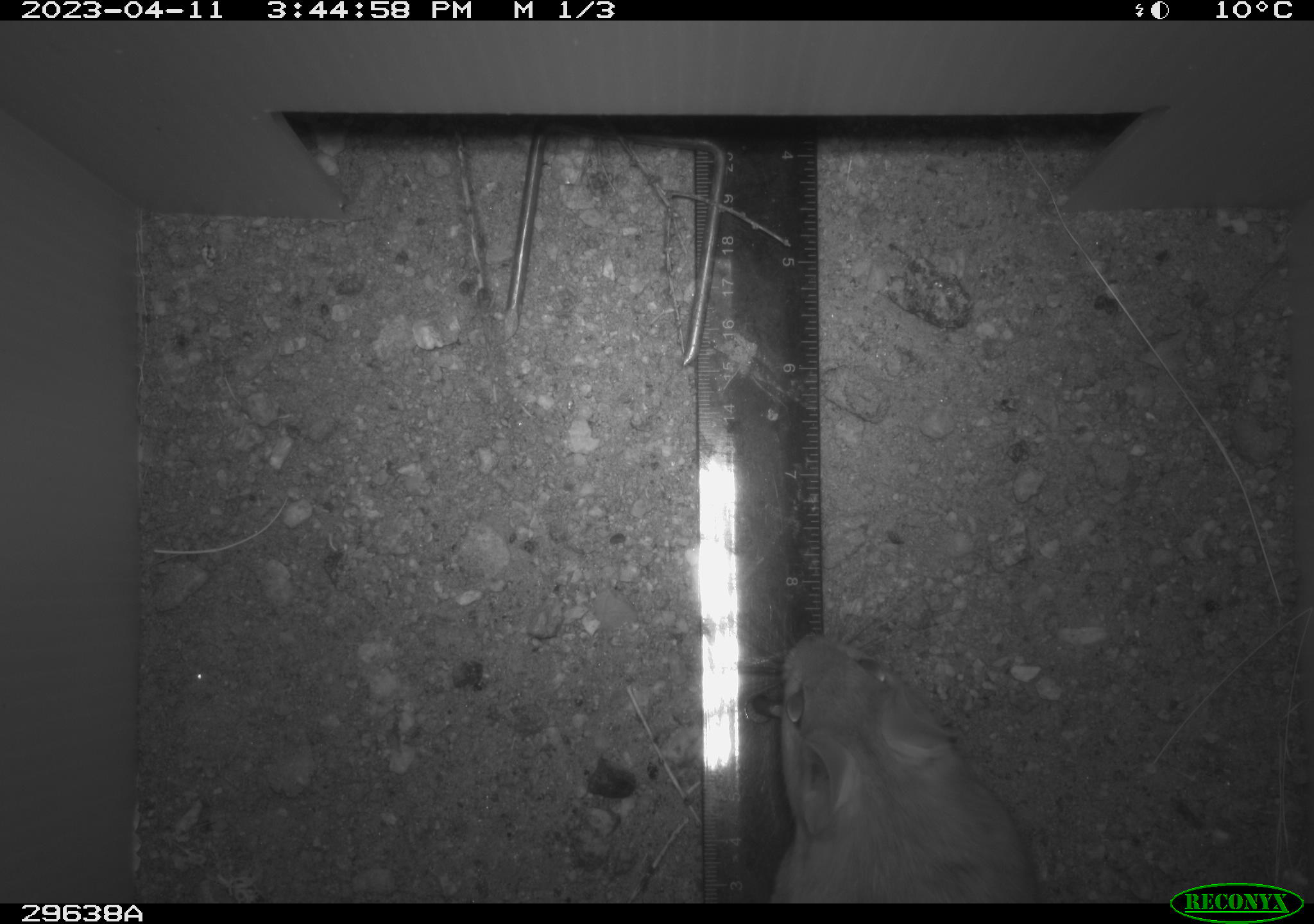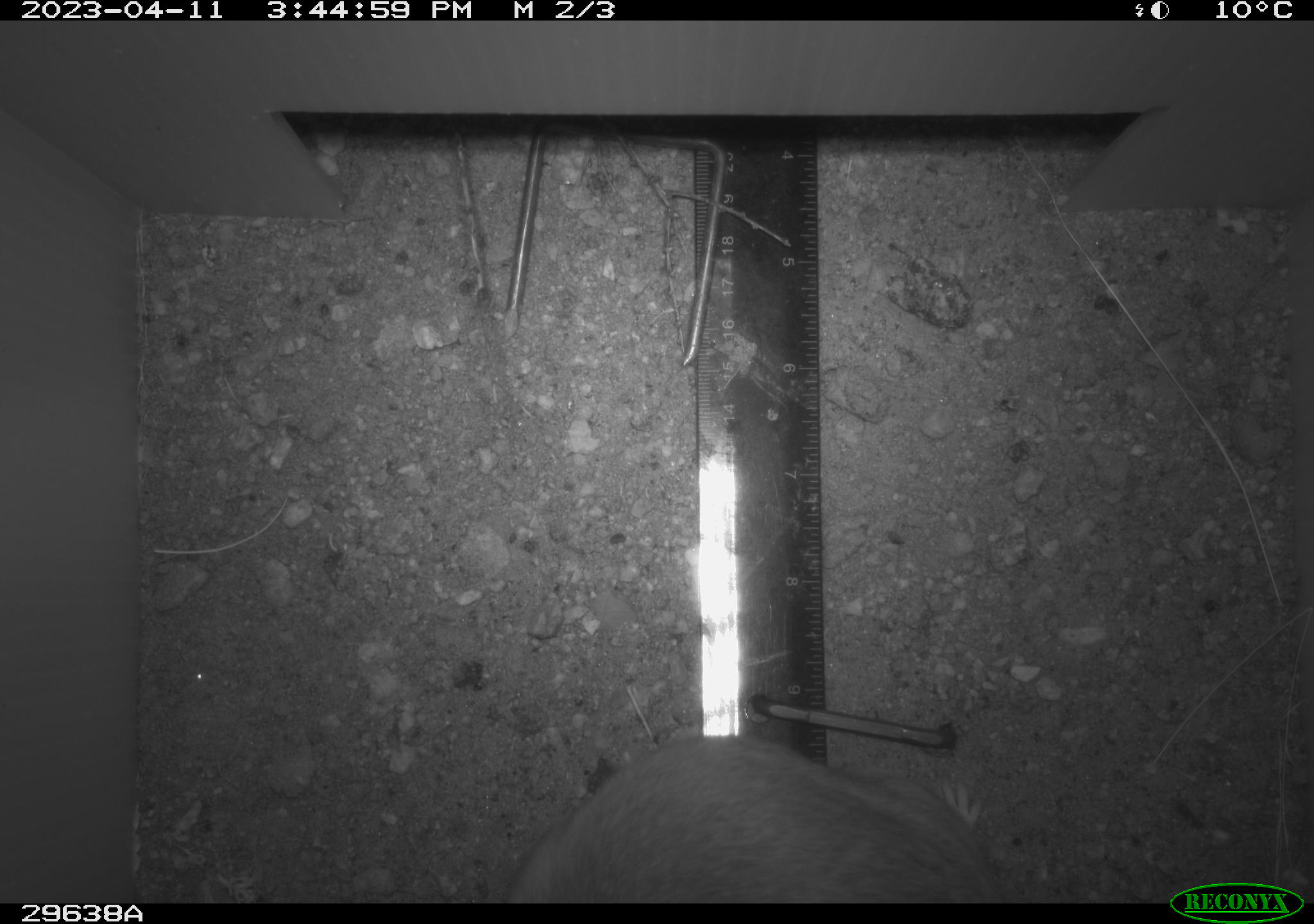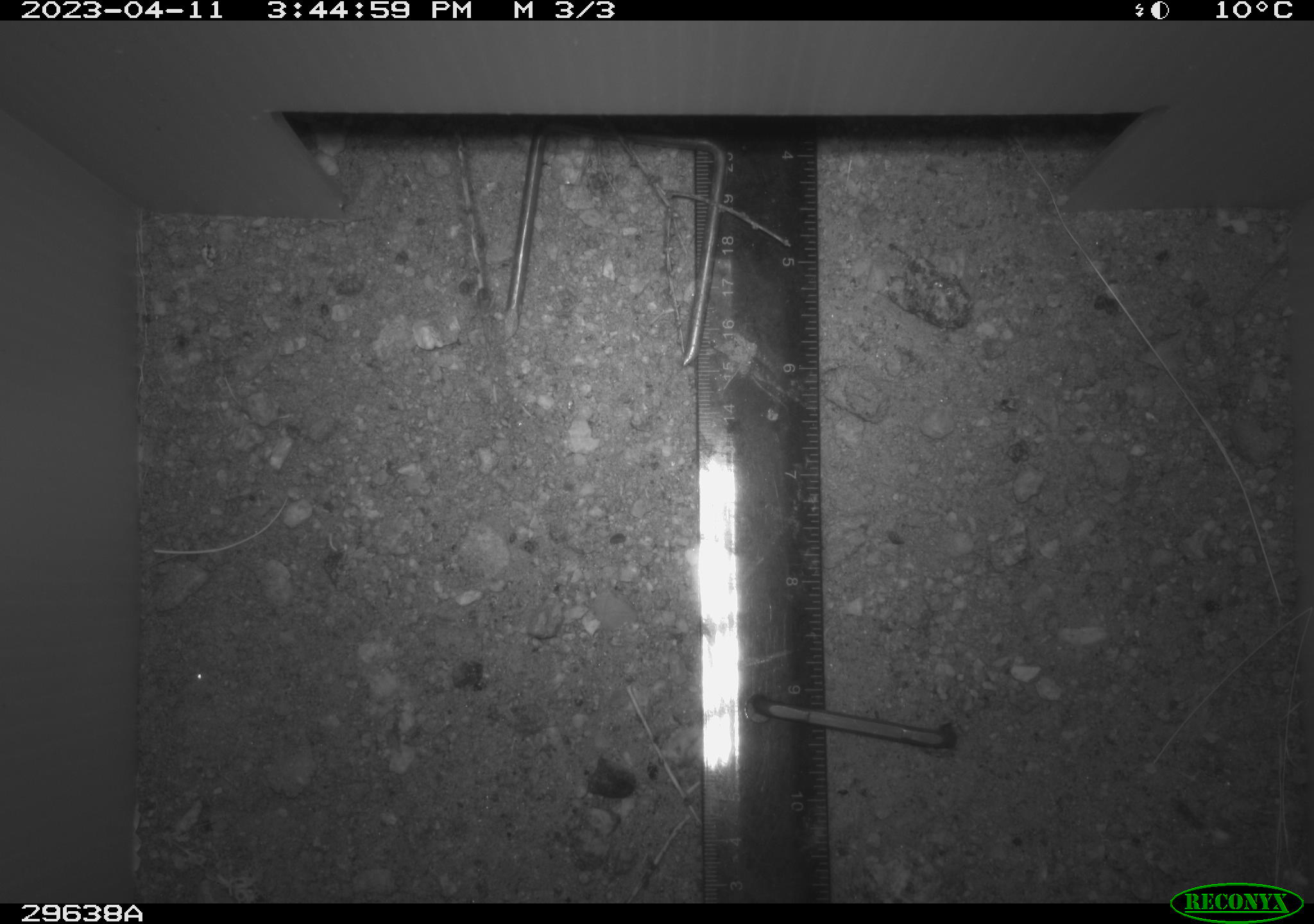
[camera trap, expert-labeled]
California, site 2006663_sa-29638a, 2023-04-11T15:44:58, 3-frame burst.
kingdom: Animalia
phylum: Chordata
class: Mammalia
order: Rodentia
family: Cricetidae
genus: Neotoma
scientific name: Neotoma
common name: pack rat or woodrat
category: neotoma species